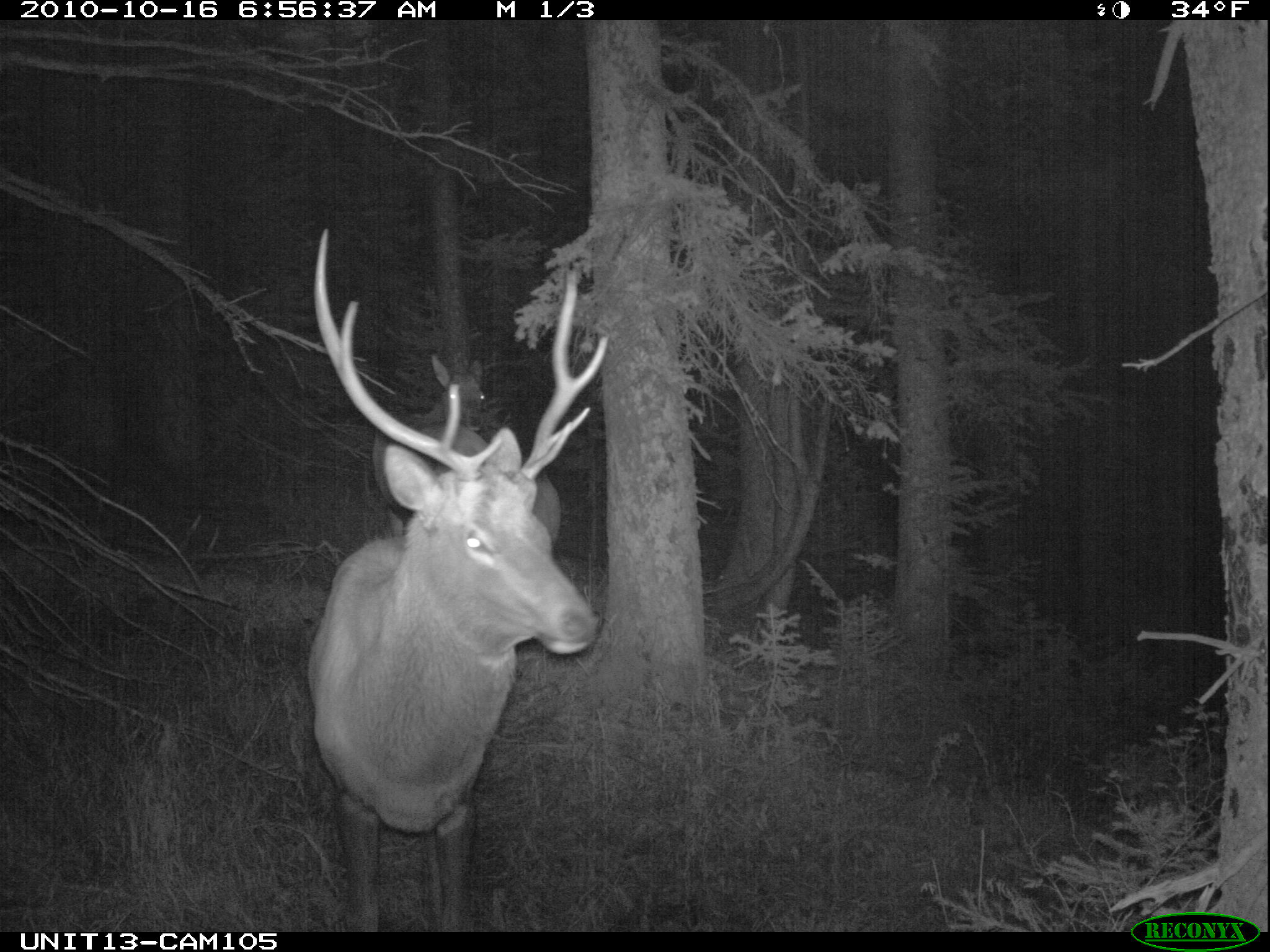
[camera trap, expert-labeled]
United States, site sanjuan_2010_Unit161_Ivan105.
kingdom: Animalia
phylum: Chordata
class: Mammalia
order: Artiodactyla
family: Cervidae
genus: Cervus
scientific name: Cervus elaphus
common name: red deer